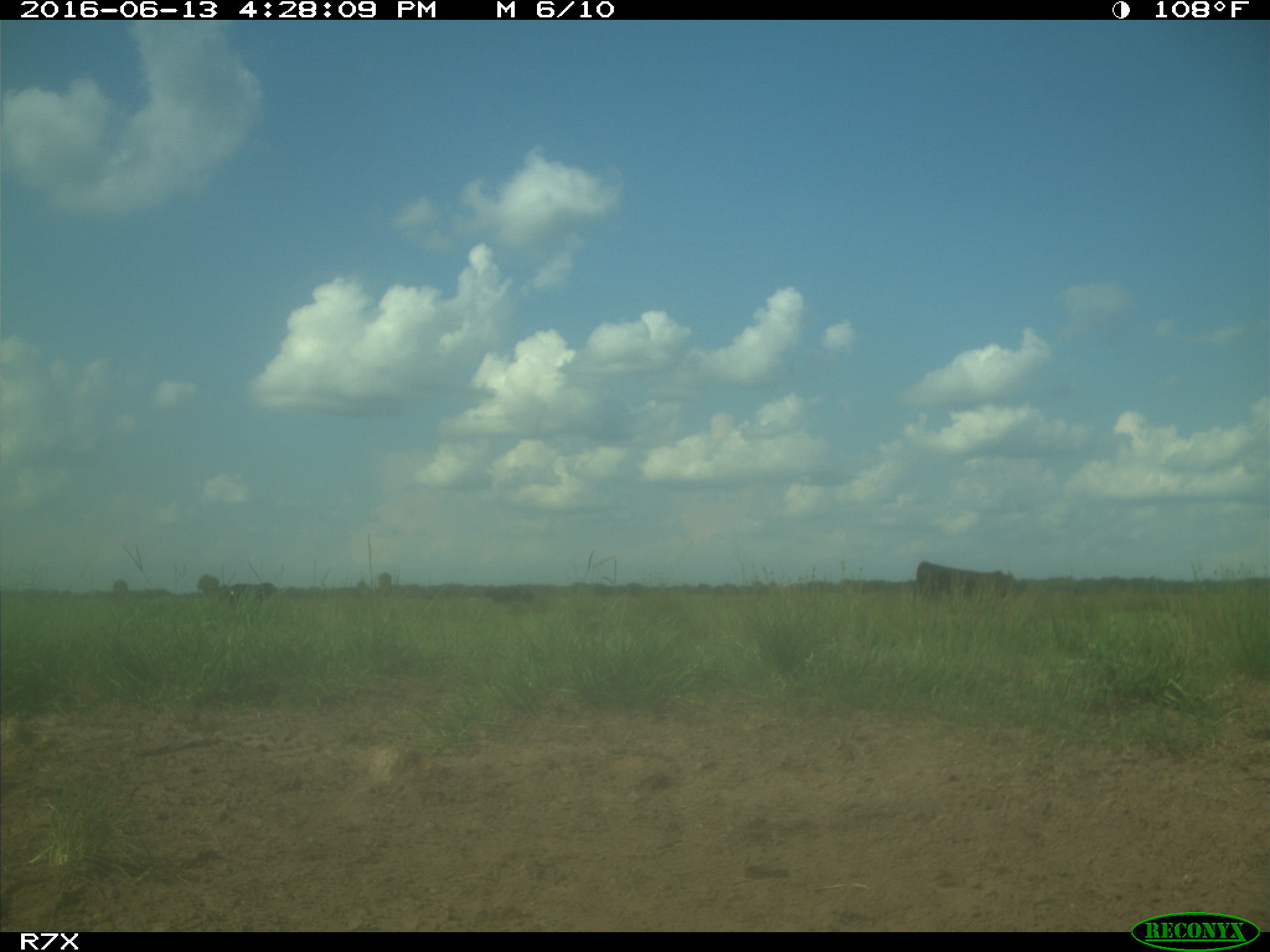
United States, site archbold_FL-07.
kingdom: Animalia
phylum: Chordata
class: Mammalia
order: Artiodactyla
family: Bovidae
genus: Bos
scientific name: Bos taurus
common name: domestic cow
Bos taurus (domestic cow).